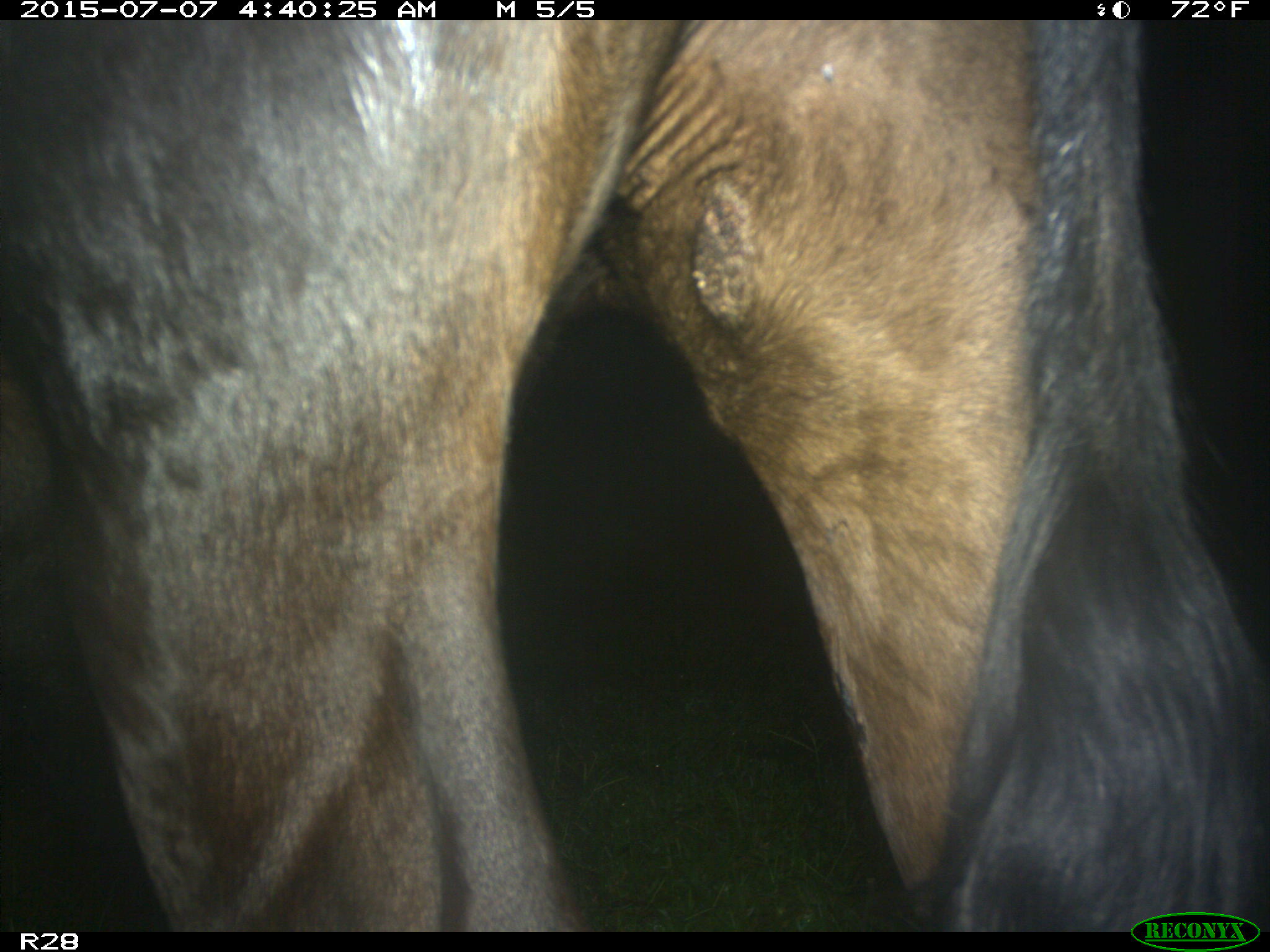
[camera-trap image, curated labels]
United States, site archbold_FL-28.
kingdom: Animalia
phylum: Chordata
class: Mammalia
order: Artiodactyla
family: Bovidae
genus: Bos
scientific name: Bos taurus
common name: domestic cow